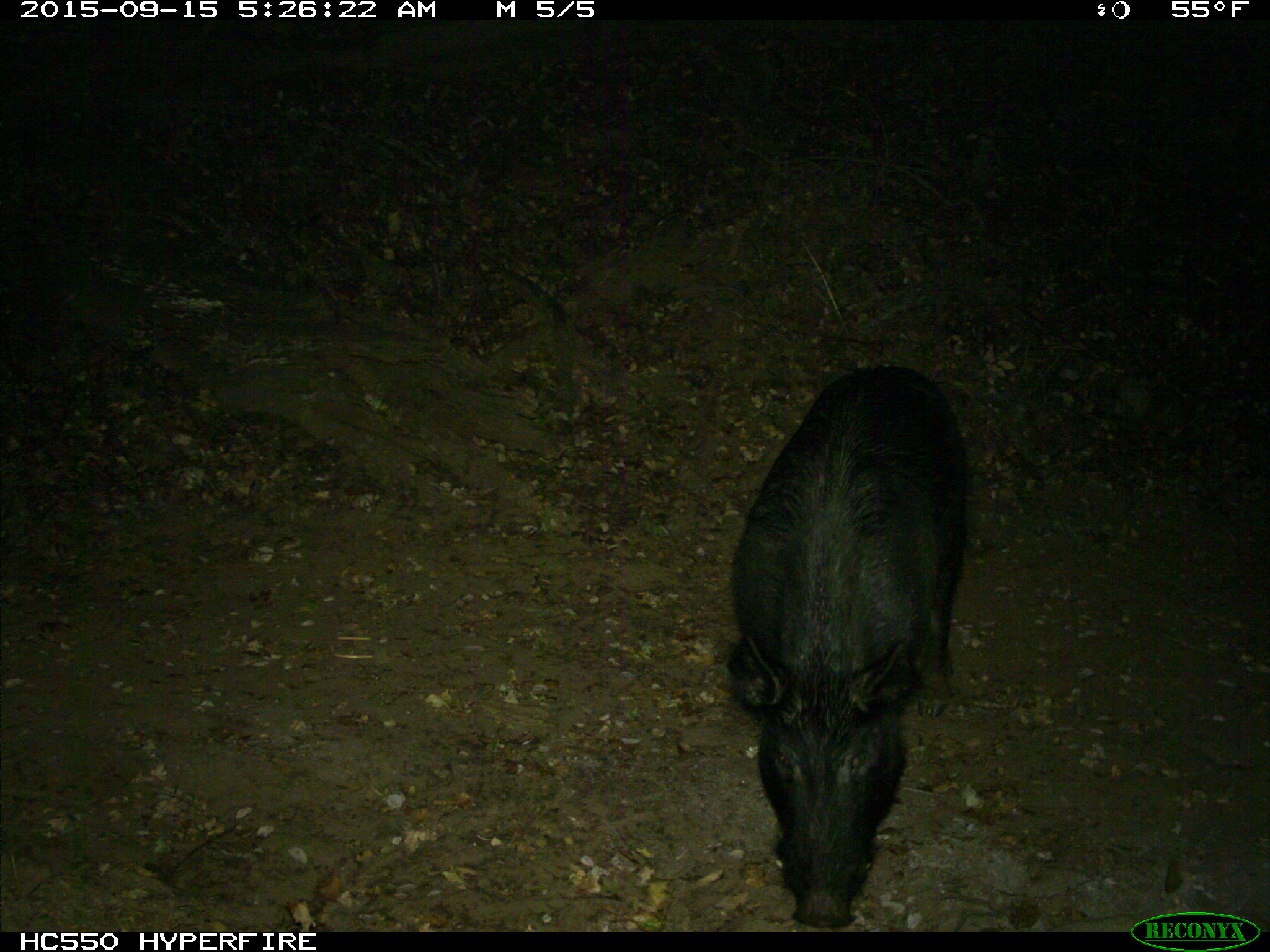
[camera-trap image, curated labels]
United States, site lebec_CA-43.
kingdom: Animalia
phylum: Chordata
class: Mammalia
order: Artiodactyla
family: Suidae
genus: Sus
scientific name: Sus scrofa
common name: wild boar